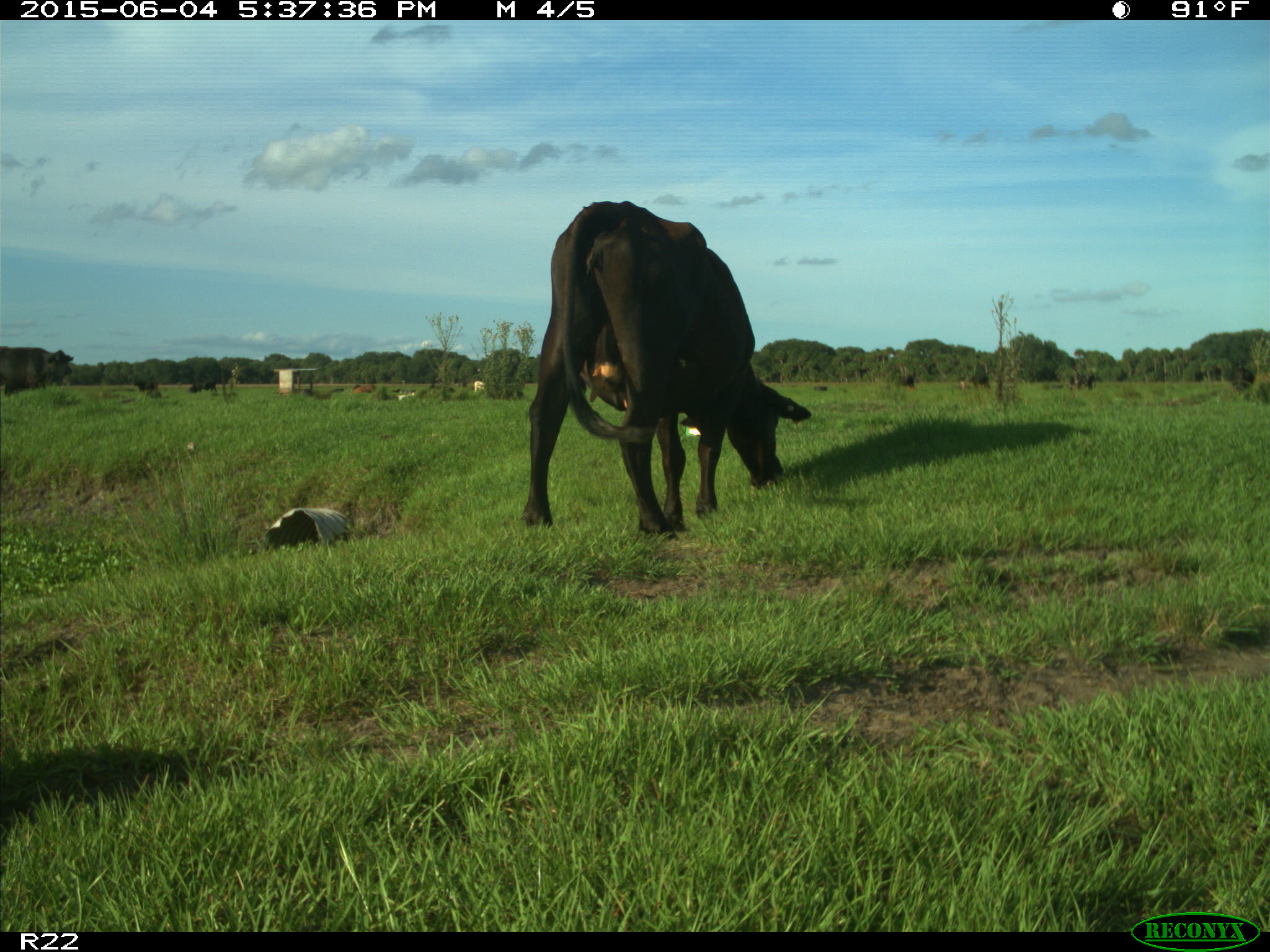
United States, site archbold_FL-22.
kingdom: Animalia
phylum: Chordata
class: Mammalia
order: Artiodactyla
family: Bovidae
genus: Bos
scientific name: Bos taurus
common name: domestic cow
Bos taurus (domestic cow).